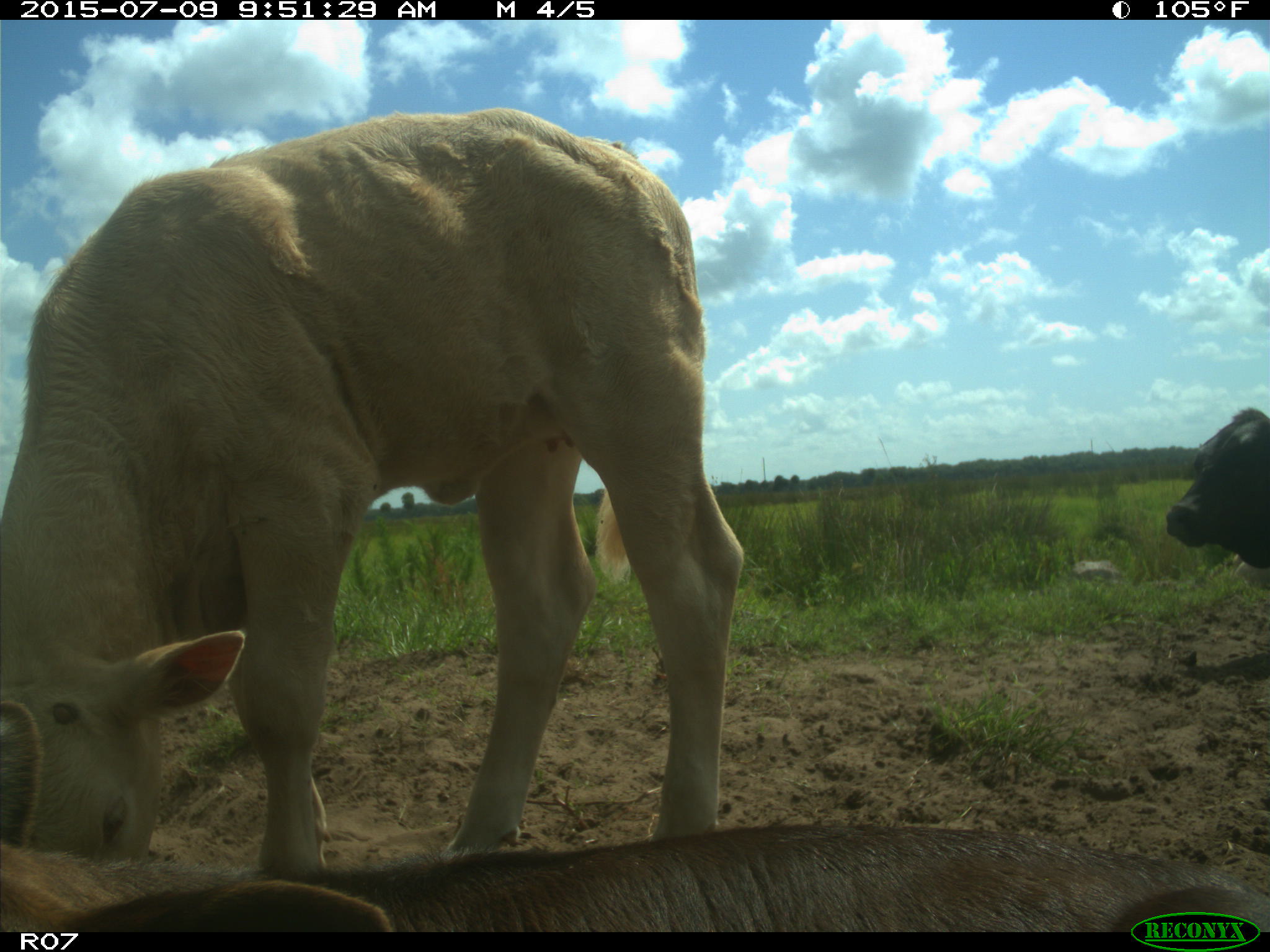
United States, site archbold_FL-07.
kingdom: Animalia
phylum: Chordata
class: Mammalia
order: Artiodactyla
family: Bovidae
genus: Bos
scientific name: Bos taurus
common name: domestic cow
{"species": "Bos taurus (domestic cow)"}